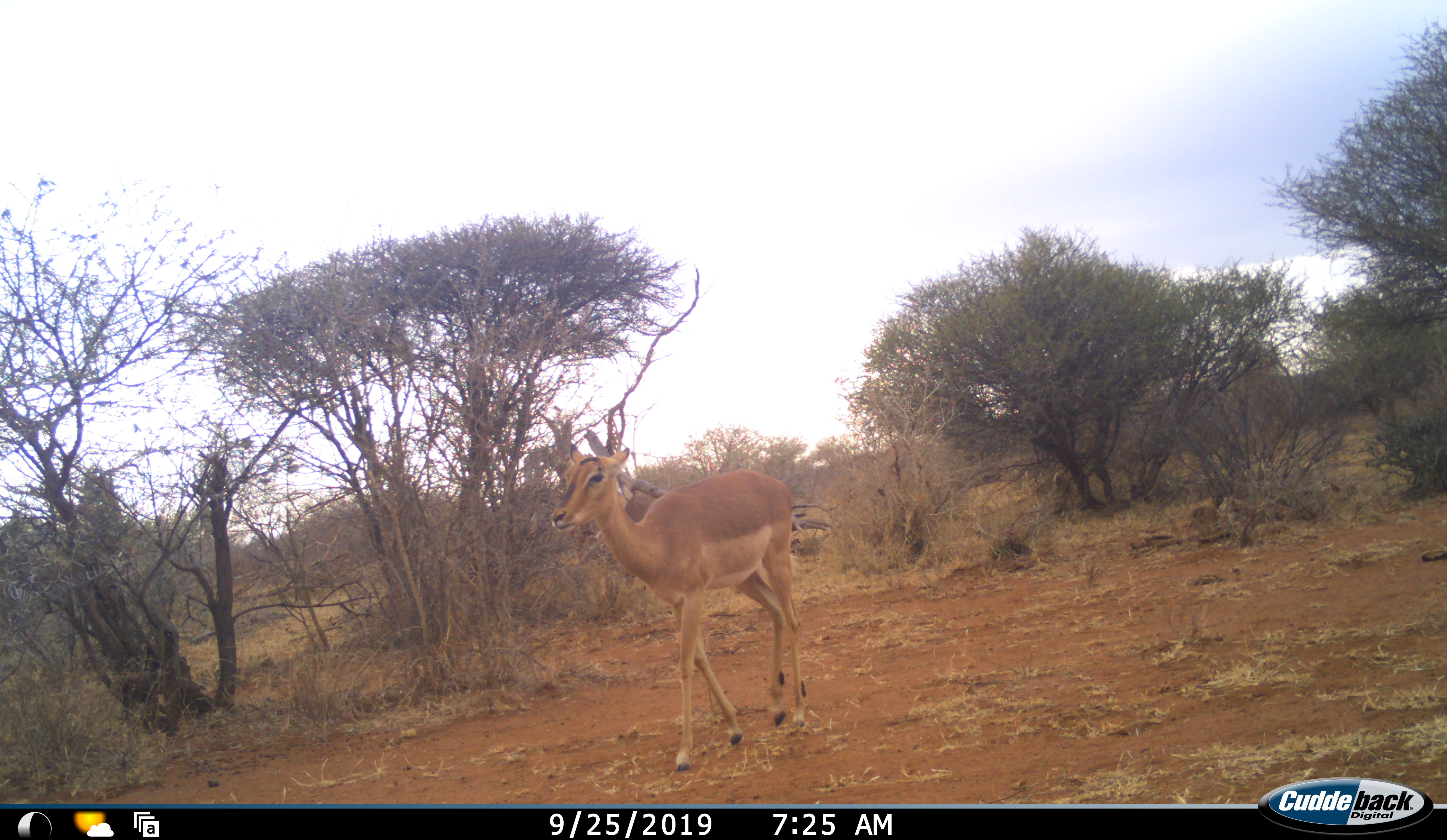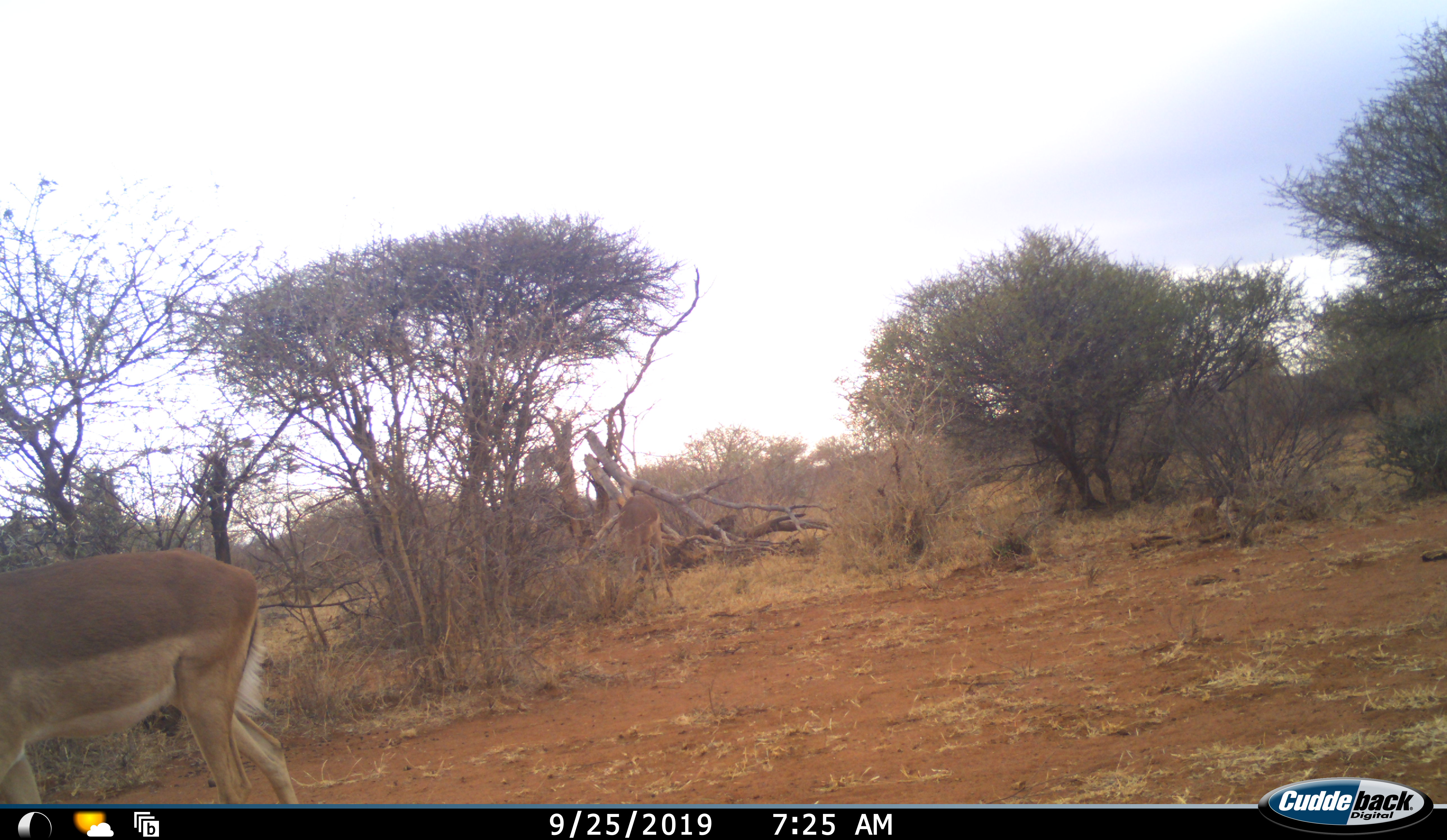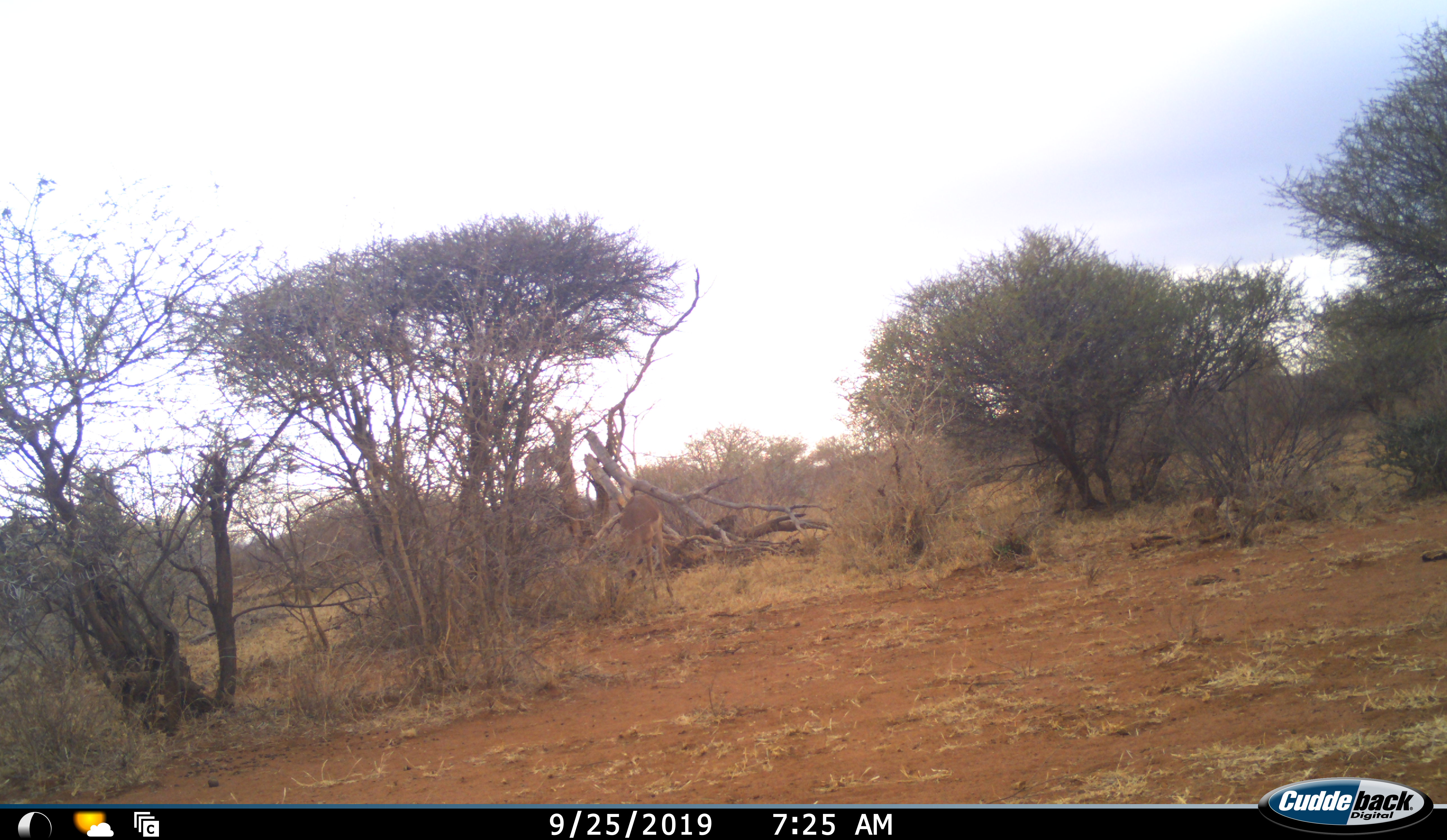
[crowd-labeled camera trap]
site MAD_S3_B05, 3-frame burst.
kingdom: Animalia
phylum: Chordata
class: Mammalia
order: Artiodactyla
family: Bovidae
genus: Aepyceros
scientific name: Aepyceros melampus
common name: impala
Impala (Aepyceros melampus), count 1. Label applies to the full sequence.